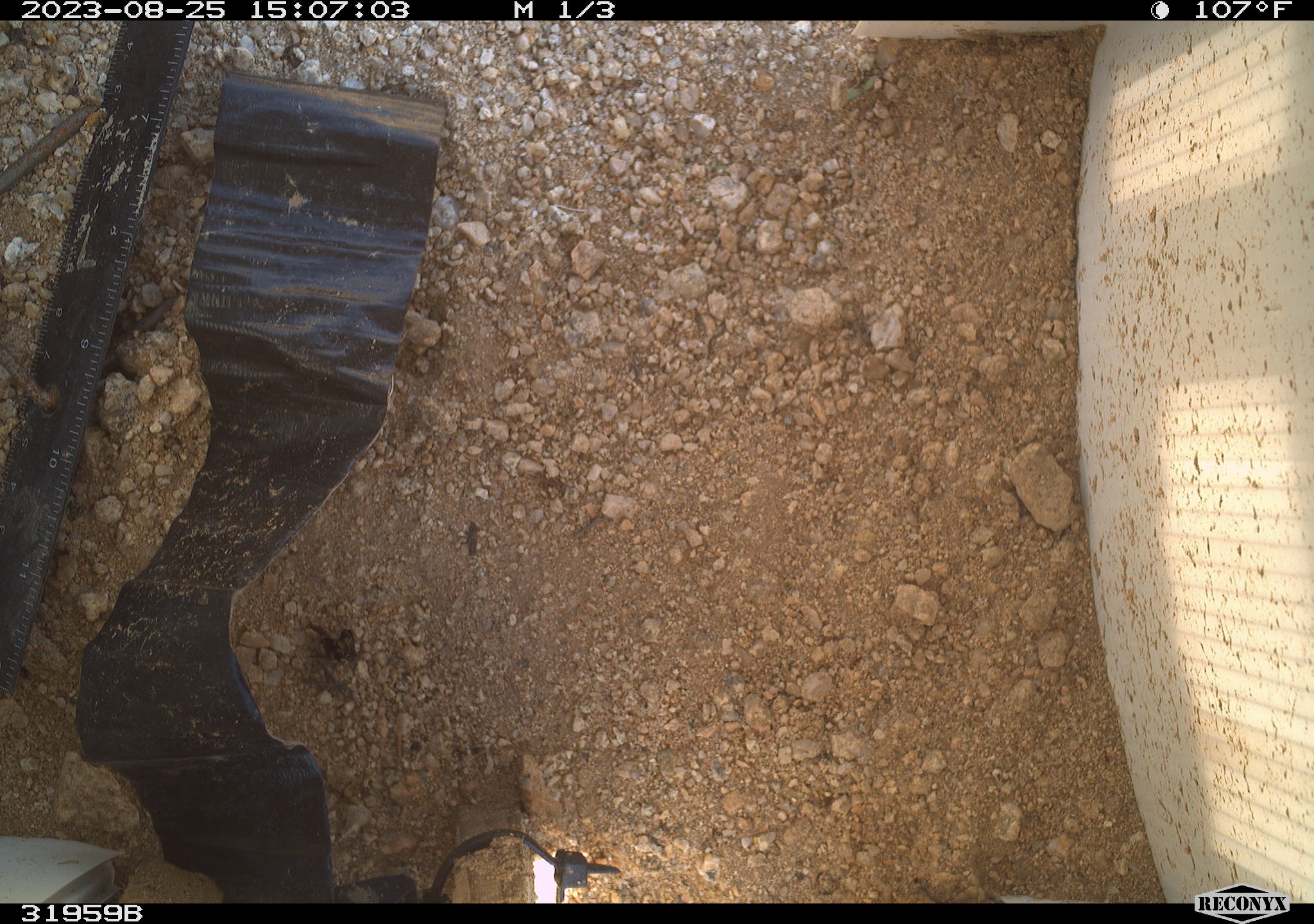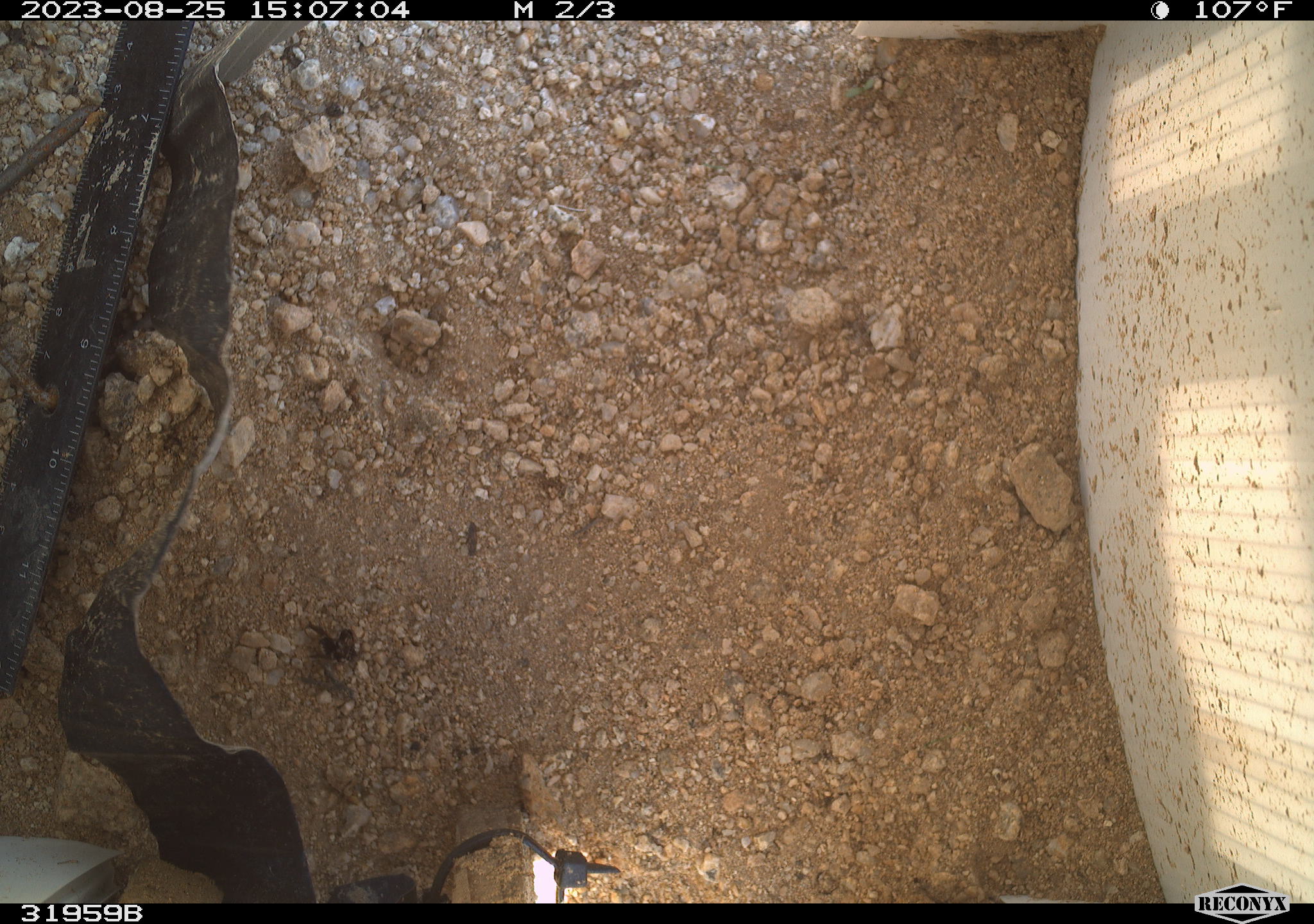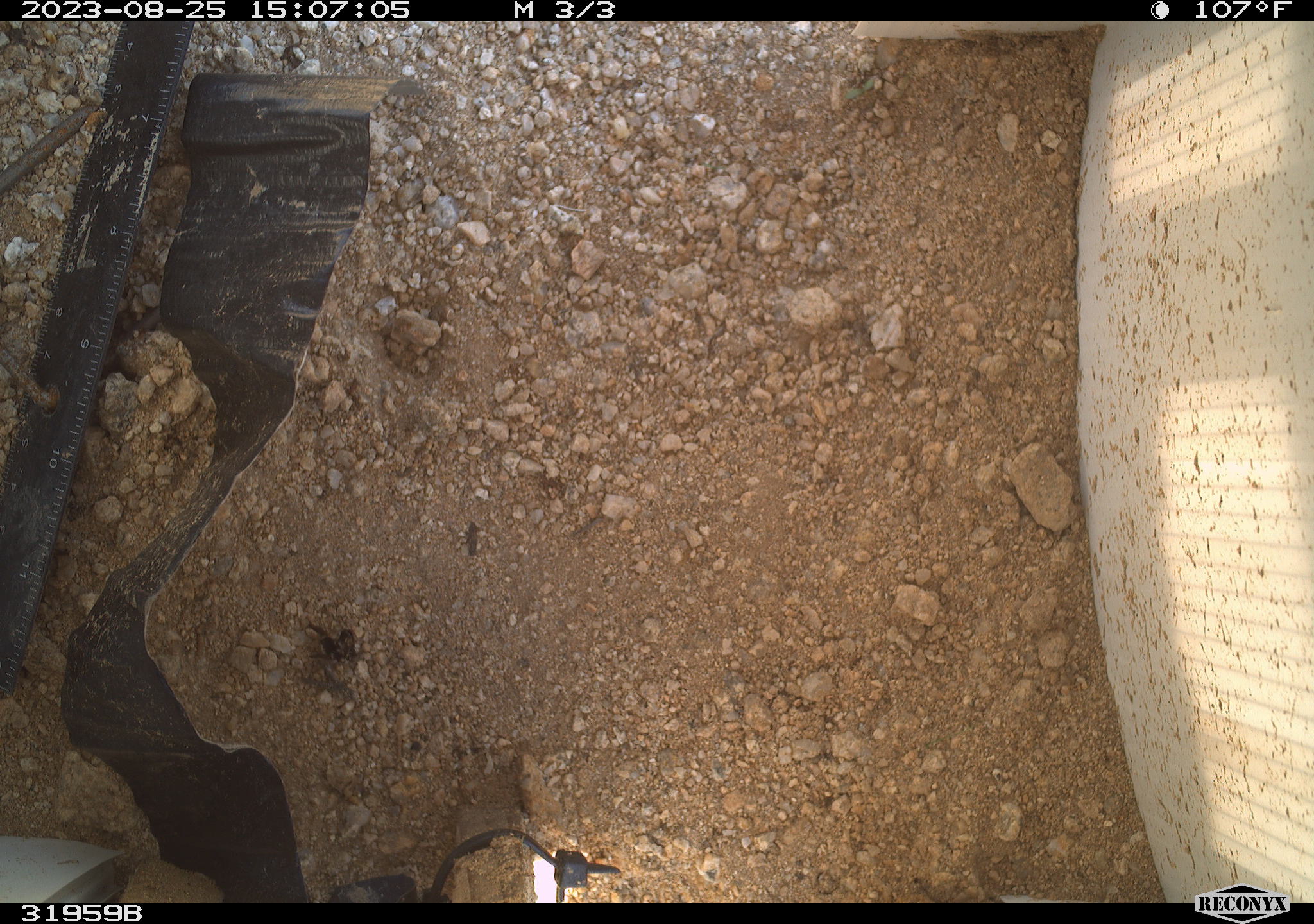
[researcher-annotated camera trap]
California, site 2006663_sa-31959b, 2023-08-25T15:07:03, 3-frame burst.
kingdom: Animalia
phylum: Arthropoda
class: Insecta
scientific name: Insecta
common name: insect